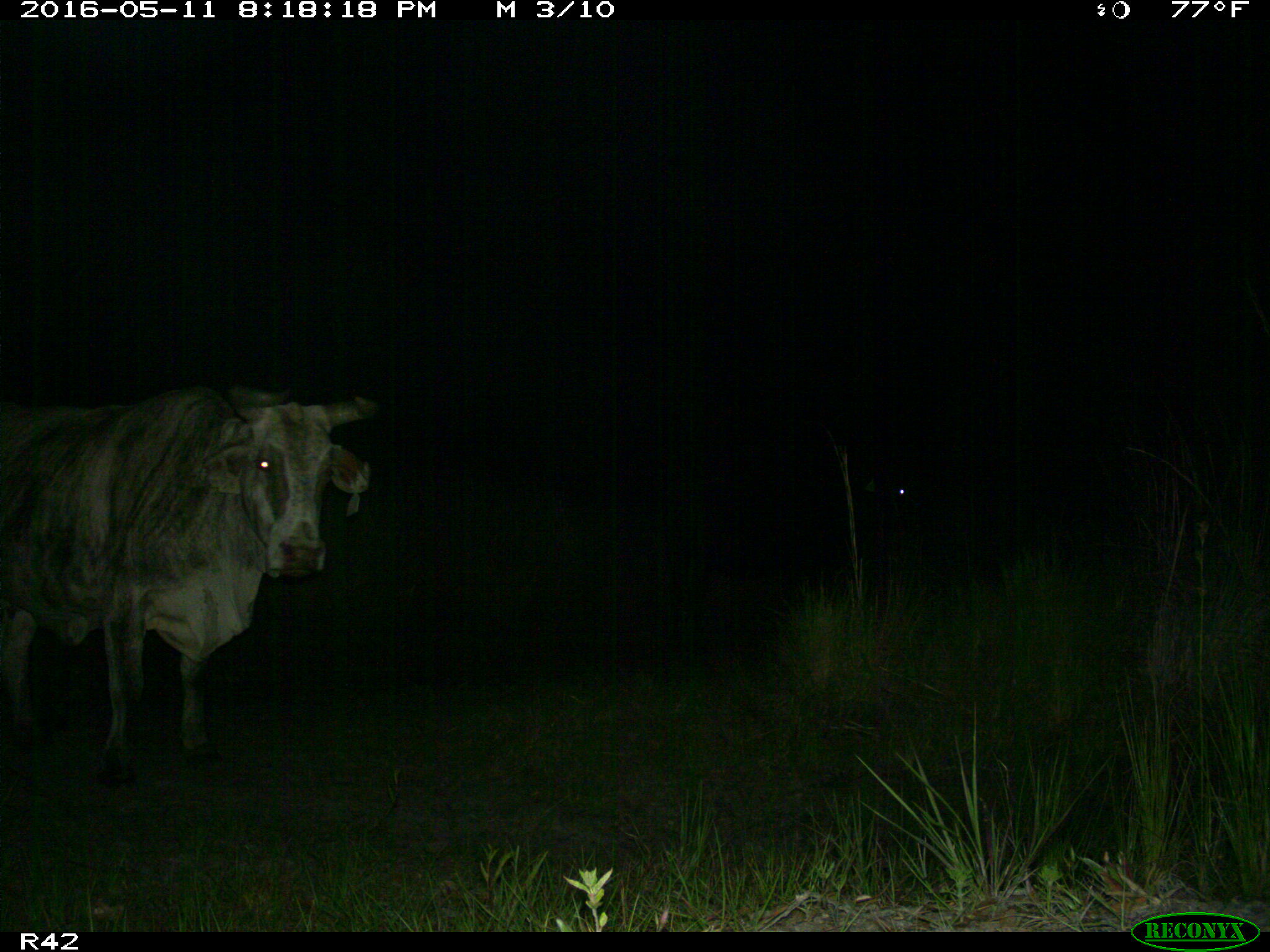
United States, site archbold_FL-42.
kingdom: Animalia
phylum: Chordata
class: Mammalia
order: Artiodactyla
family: Bovidae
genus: Bos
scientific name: Bos taurus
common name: domestic cow